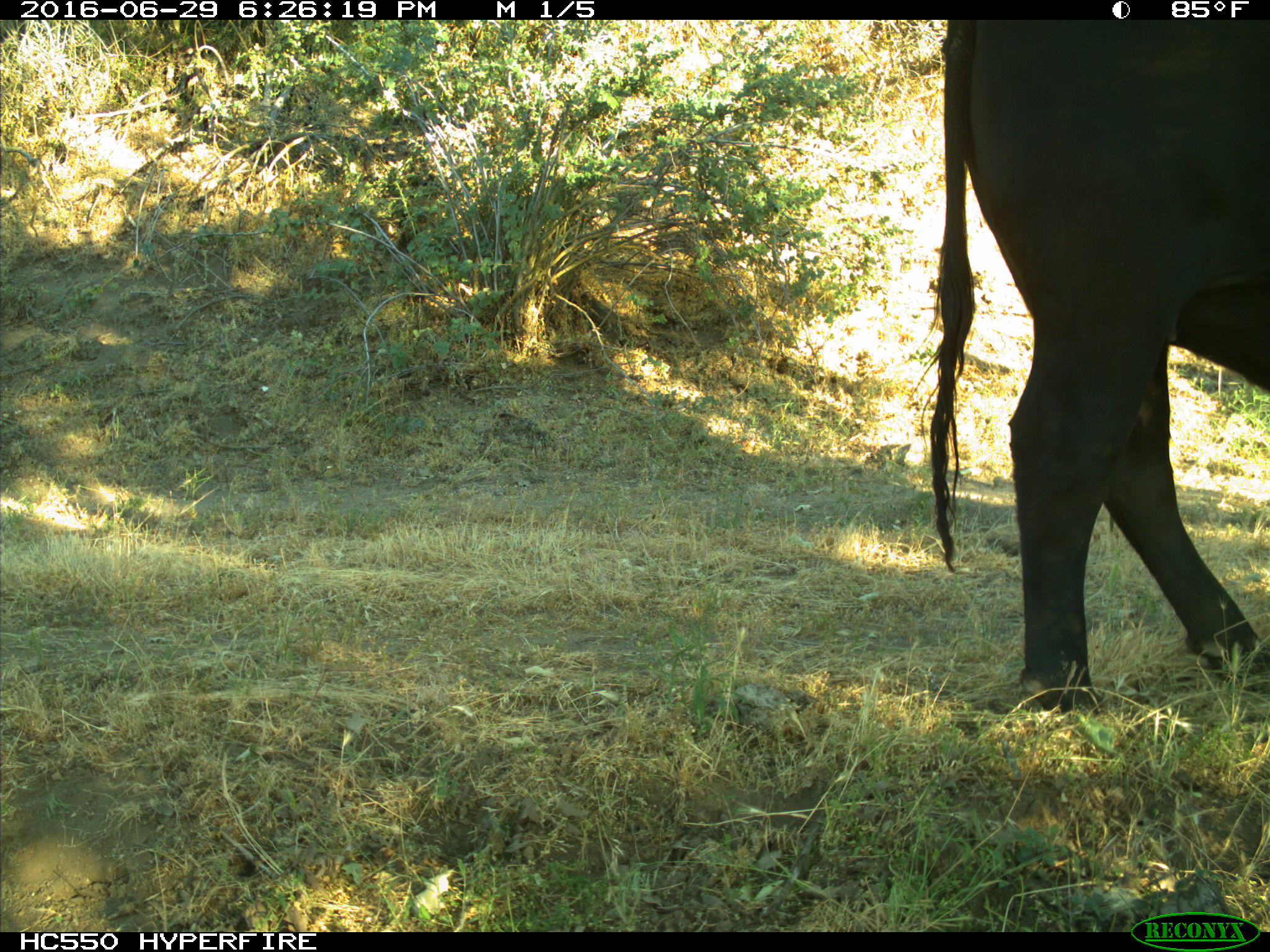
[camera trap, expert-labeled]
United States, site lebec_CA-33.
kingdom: Animalia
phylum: Chordata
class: Mammalia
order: Artiodactyla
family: Bovidae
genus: Bos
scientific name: Bos taurus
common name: domestic cow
Bos taurus (domestic cow).